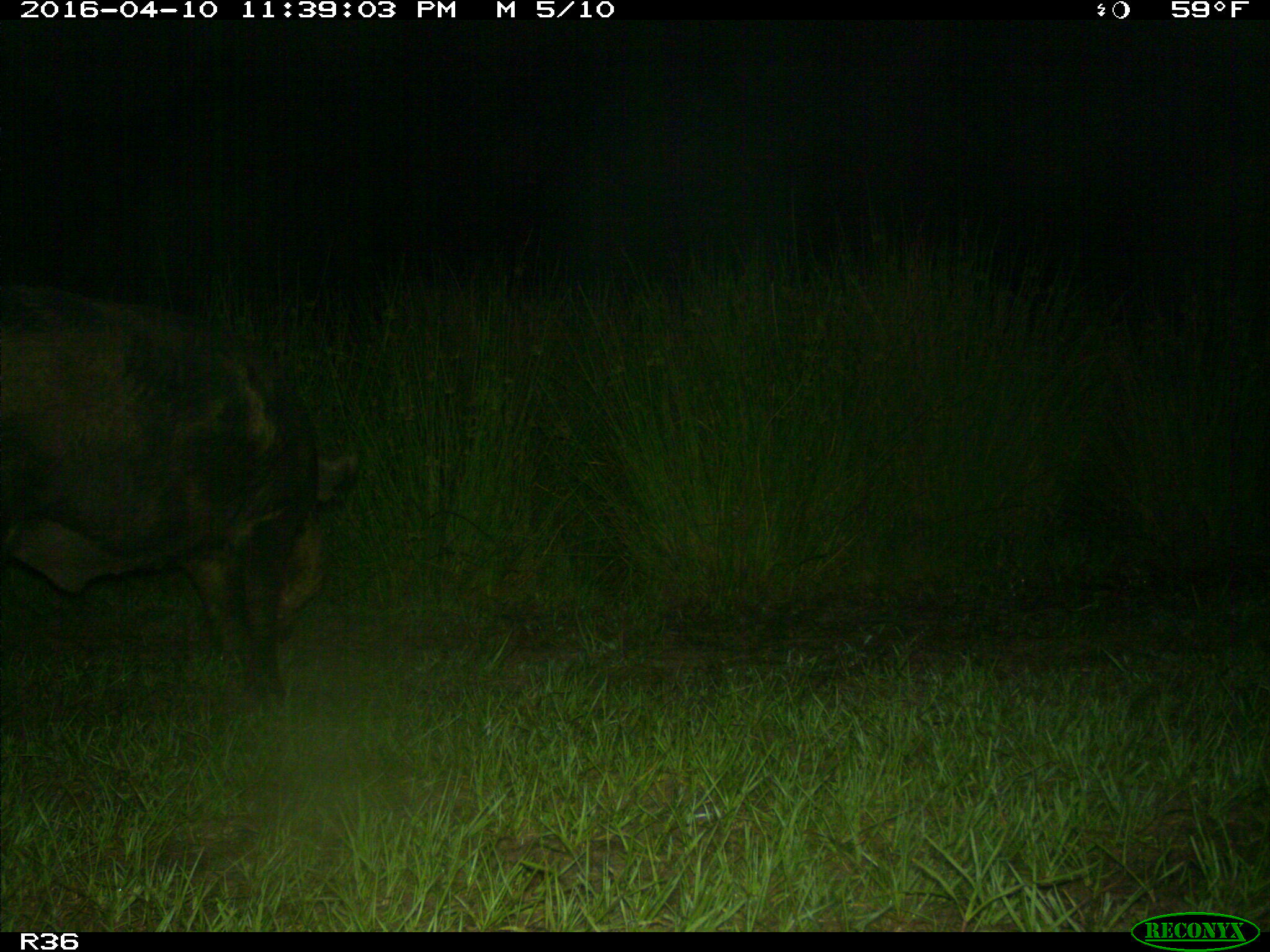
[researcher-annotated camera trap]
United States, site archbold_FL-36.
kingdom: Animalia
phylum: Chordata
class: Mammalia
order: Artiodactyla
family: Suidae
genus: Sus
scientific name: Sus scrofa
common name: wild boar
Sus scrofa (wild boar).